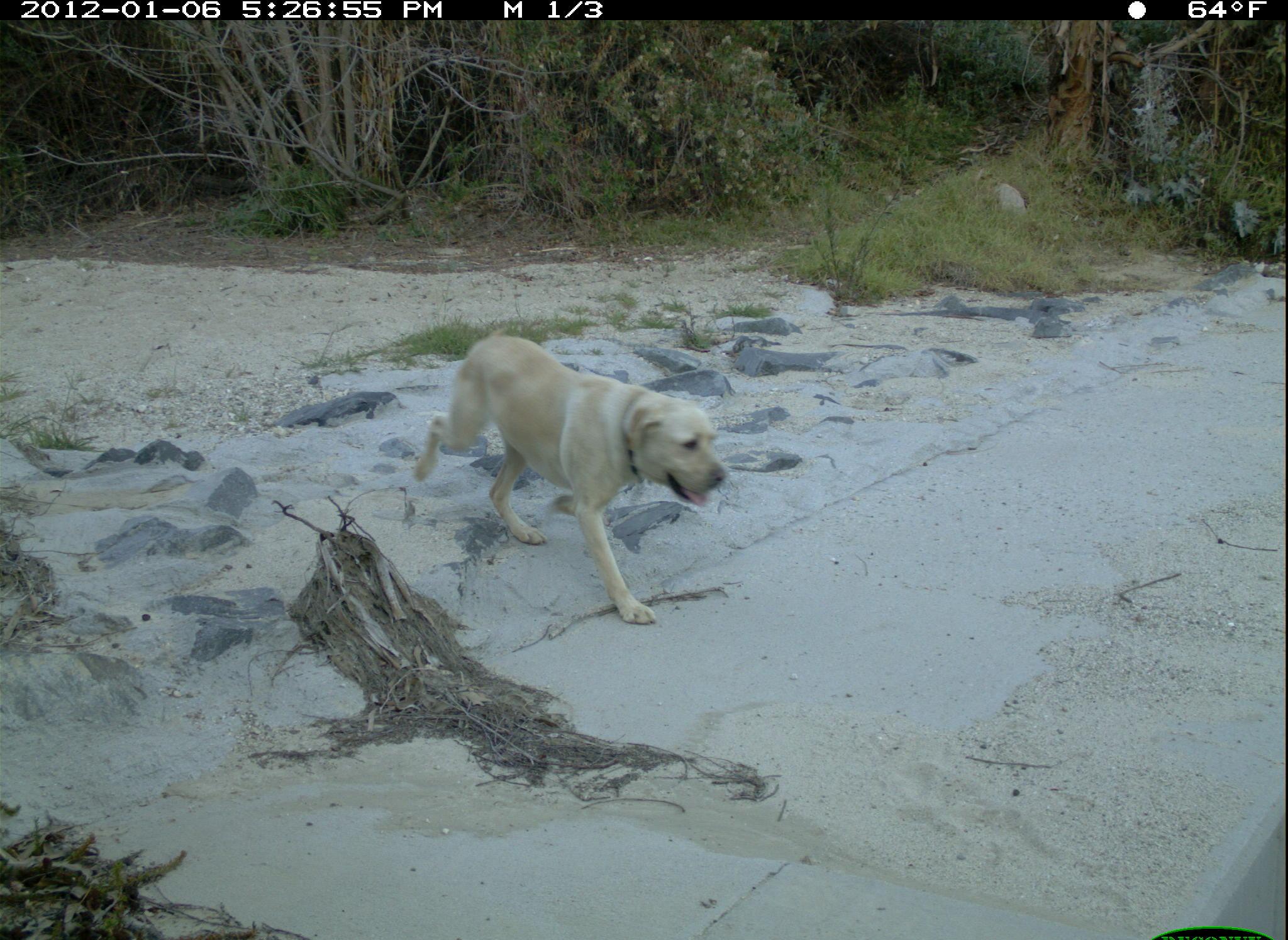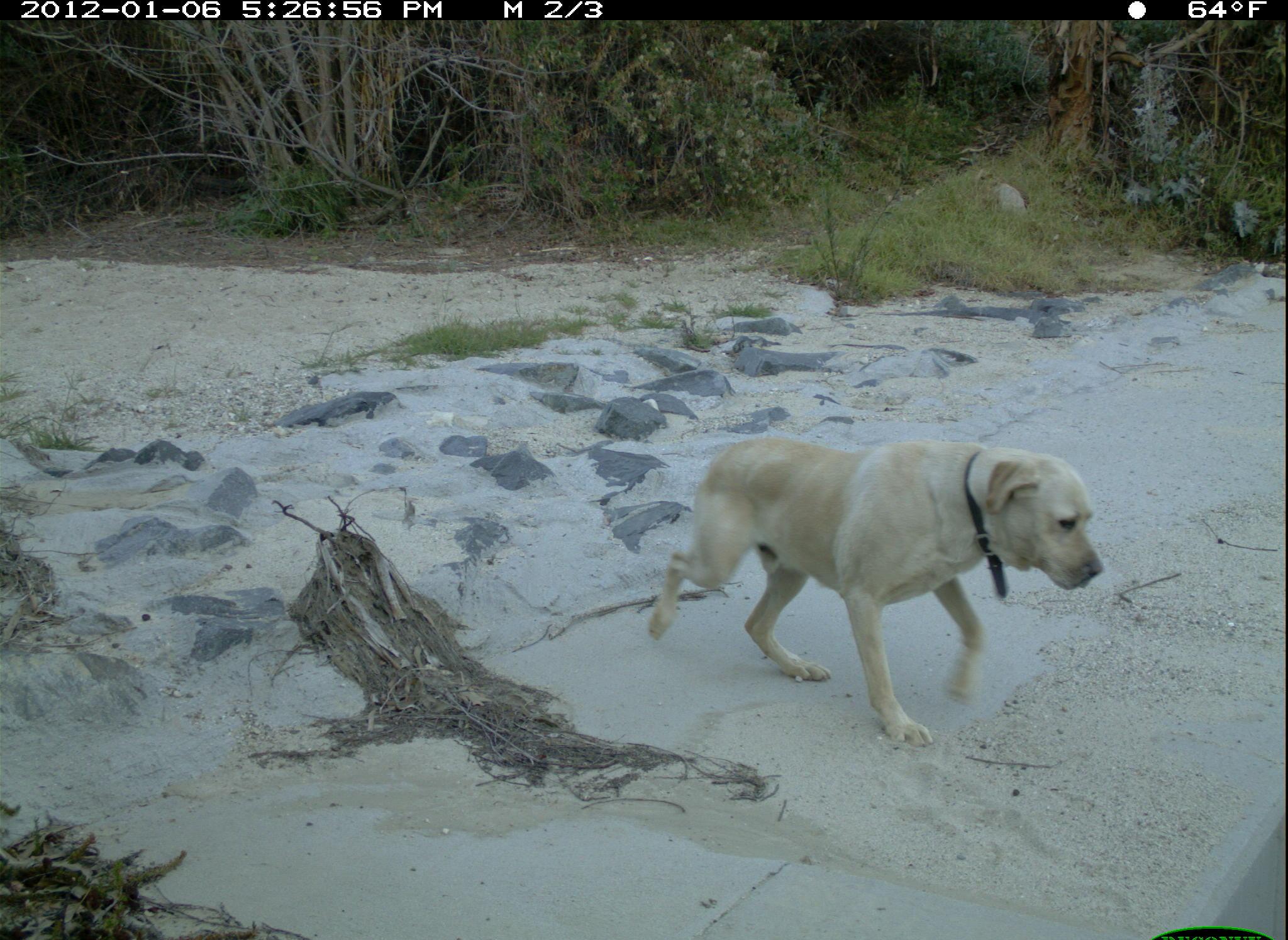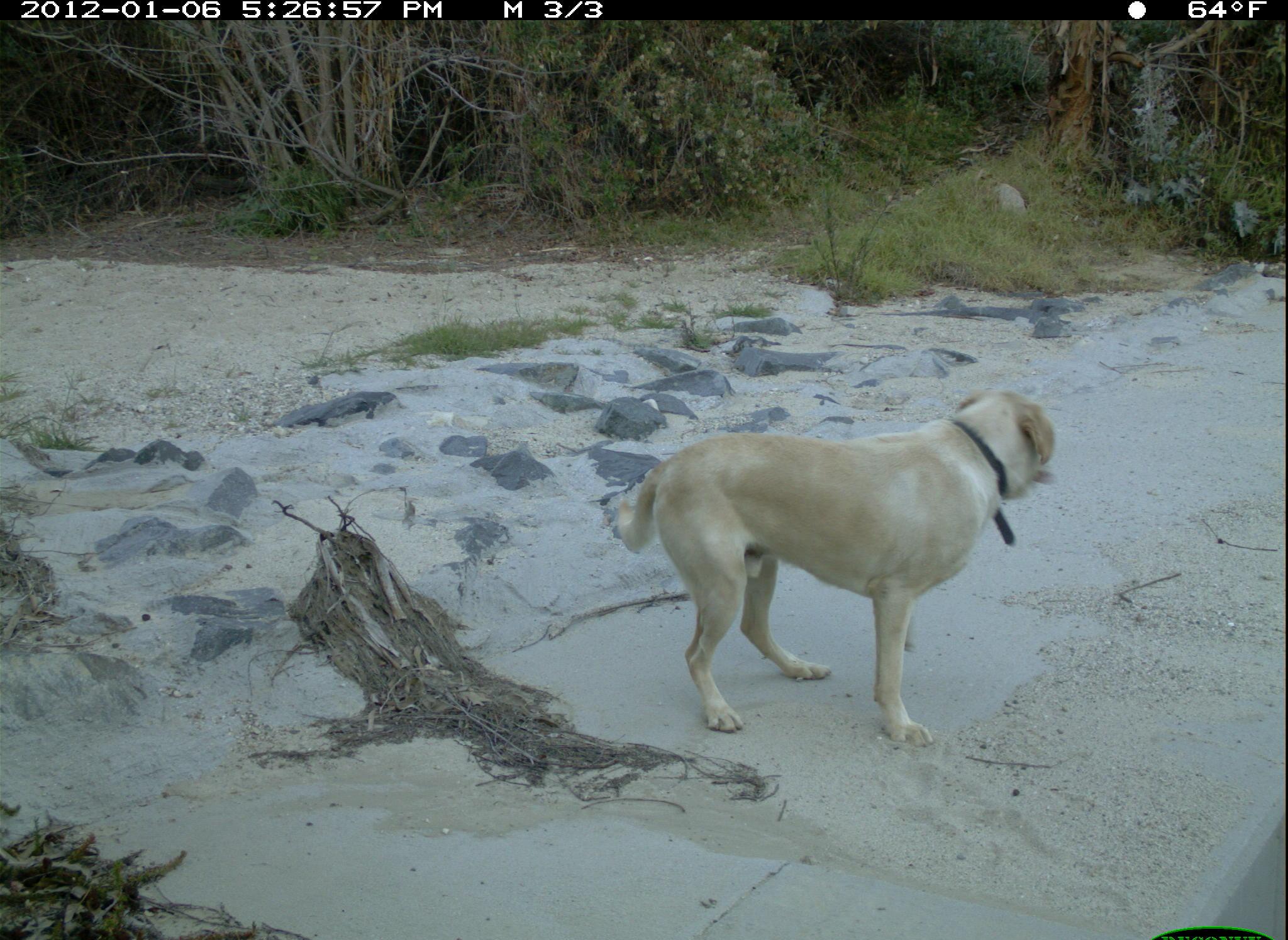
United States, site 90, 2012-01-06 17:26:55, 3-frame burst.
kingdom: Animalia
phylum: Chordata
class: Mammalia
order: Carnivora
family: Canidae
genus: Canis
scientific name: Canis familiaris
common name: domestic dog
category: dog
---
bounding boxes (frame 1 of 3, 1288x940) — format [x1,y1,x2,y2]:
dog: [412,296,720,643]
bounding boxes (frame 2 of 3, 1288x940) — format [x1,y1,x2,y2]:
dog: [644,414,1116,763]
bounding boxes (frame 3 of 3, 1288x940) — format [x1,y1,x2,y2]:
dog: [605,380,1116,791]